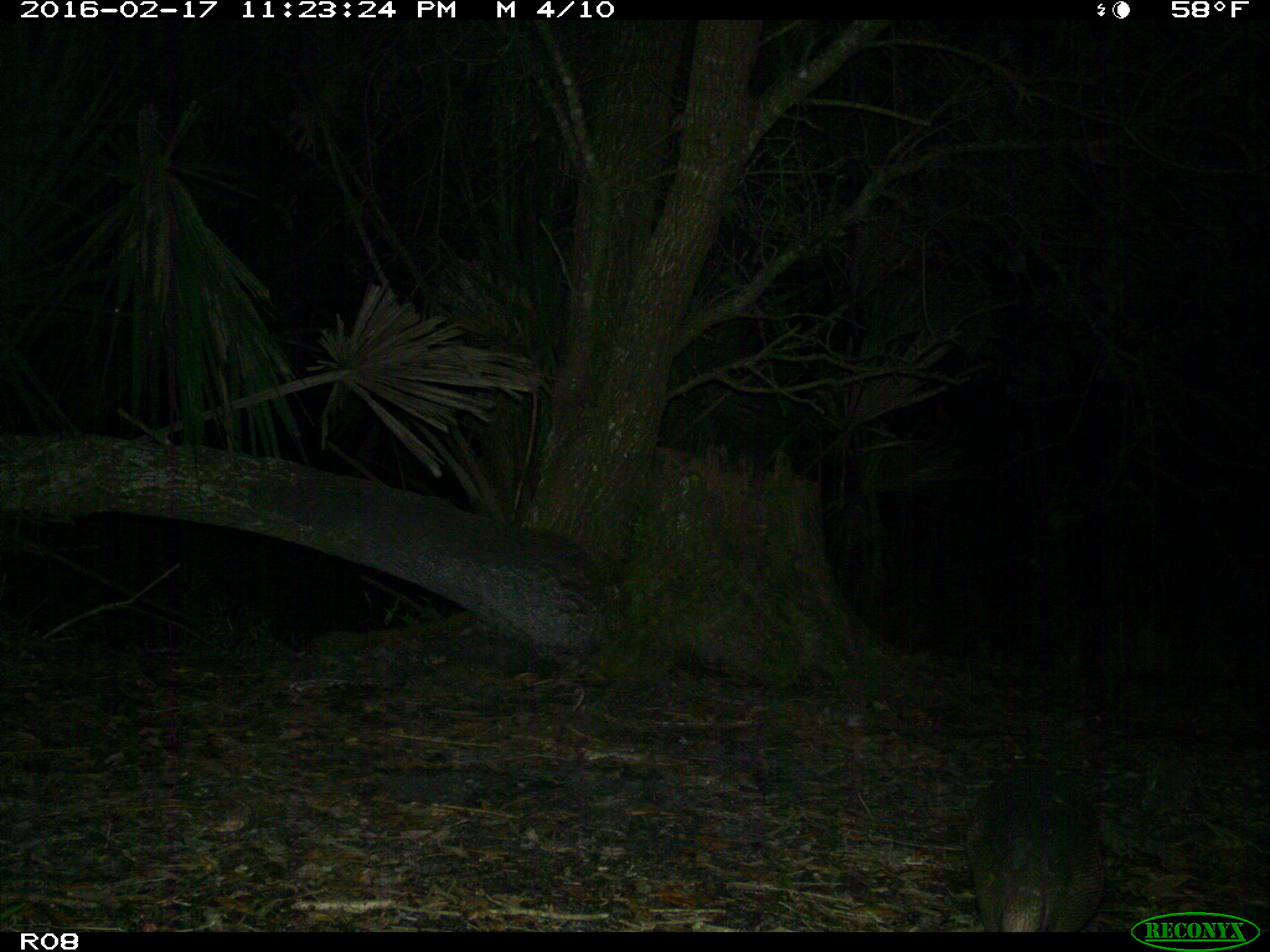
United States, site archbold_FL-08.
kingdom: Animalia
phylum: Chordata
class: Mammalia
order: Cingulata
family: Dasypodidae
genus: Dasypus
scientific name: Dasypus novemcinctus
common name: nine-banded armadillo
Dasypus novemcinctus (nine-banded armadillo).